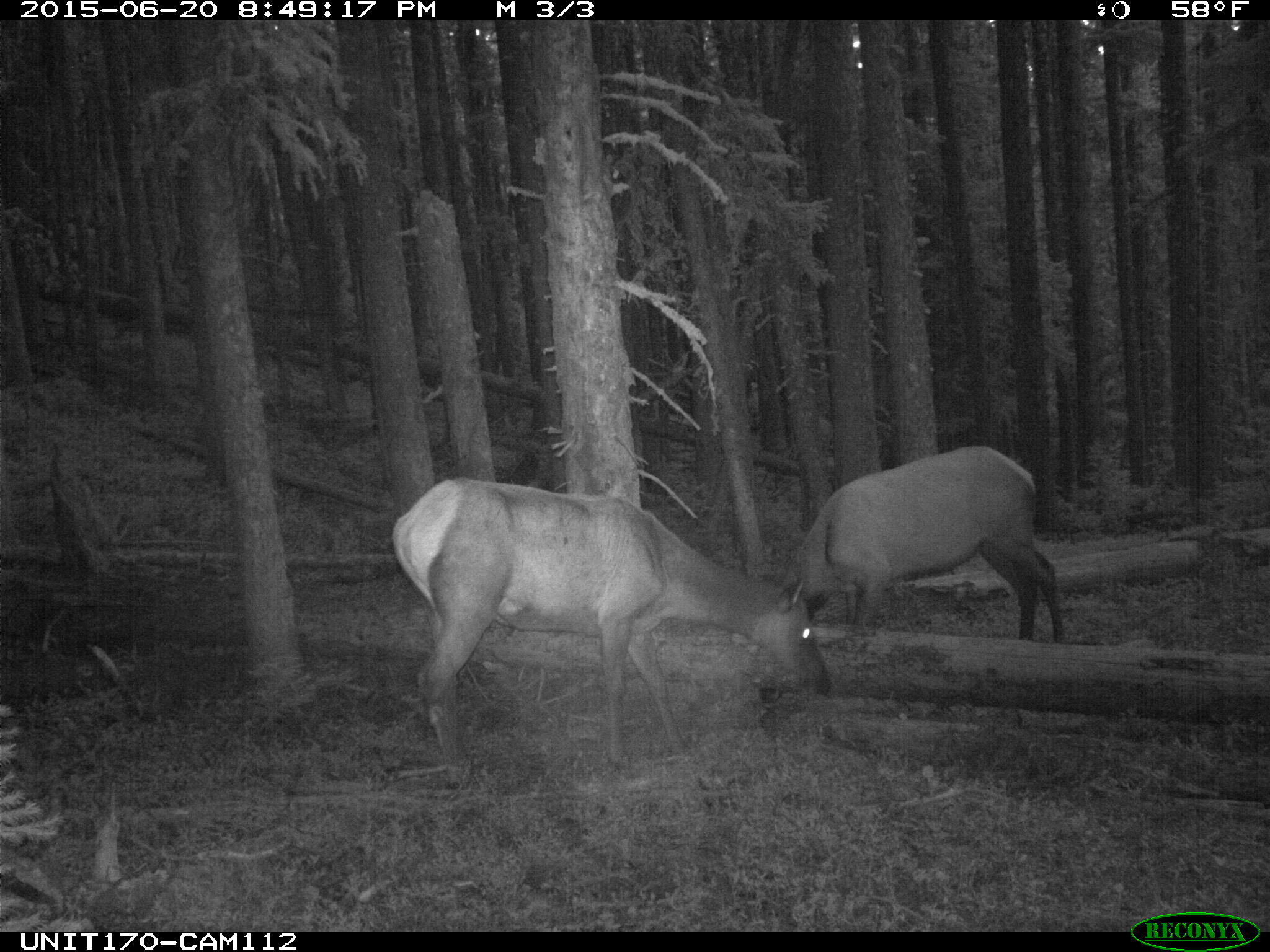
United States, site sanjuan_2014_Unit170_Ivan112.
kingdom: Animalia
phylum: Chordata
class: Mammalia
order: Artiodactyla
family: Cervidae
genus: Cervus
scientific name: Cervus elaphus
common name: red deer